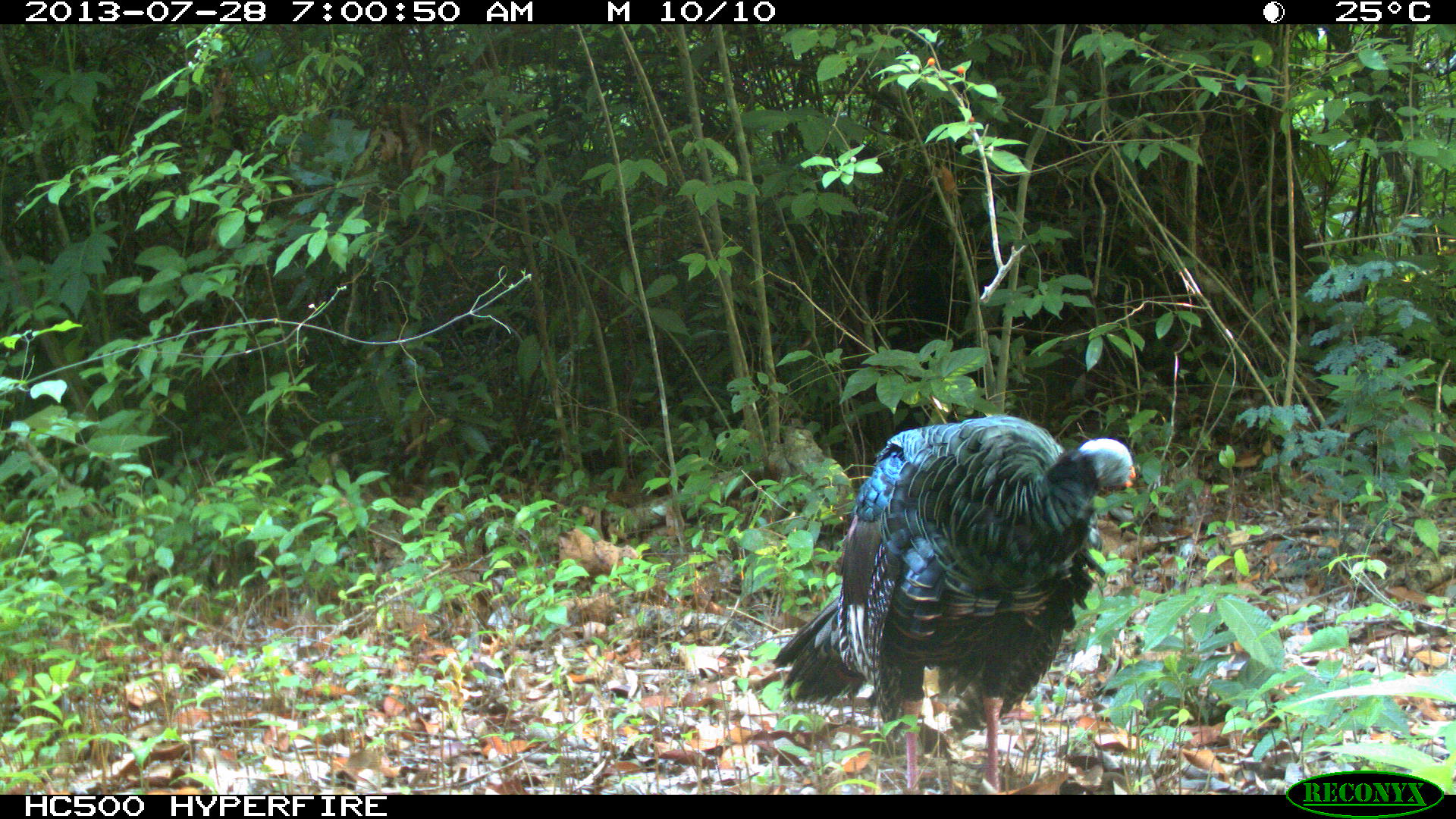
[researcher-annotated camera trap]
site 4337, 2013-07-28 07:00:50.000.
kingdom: Animalia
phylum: Chordata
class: Aves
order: Galliformes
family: Phasianidae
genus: Meleagris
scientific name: Meleagris ocellata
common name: ocellated turkey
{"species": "Meleagris ocellata (ocellated turkey)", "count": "1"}